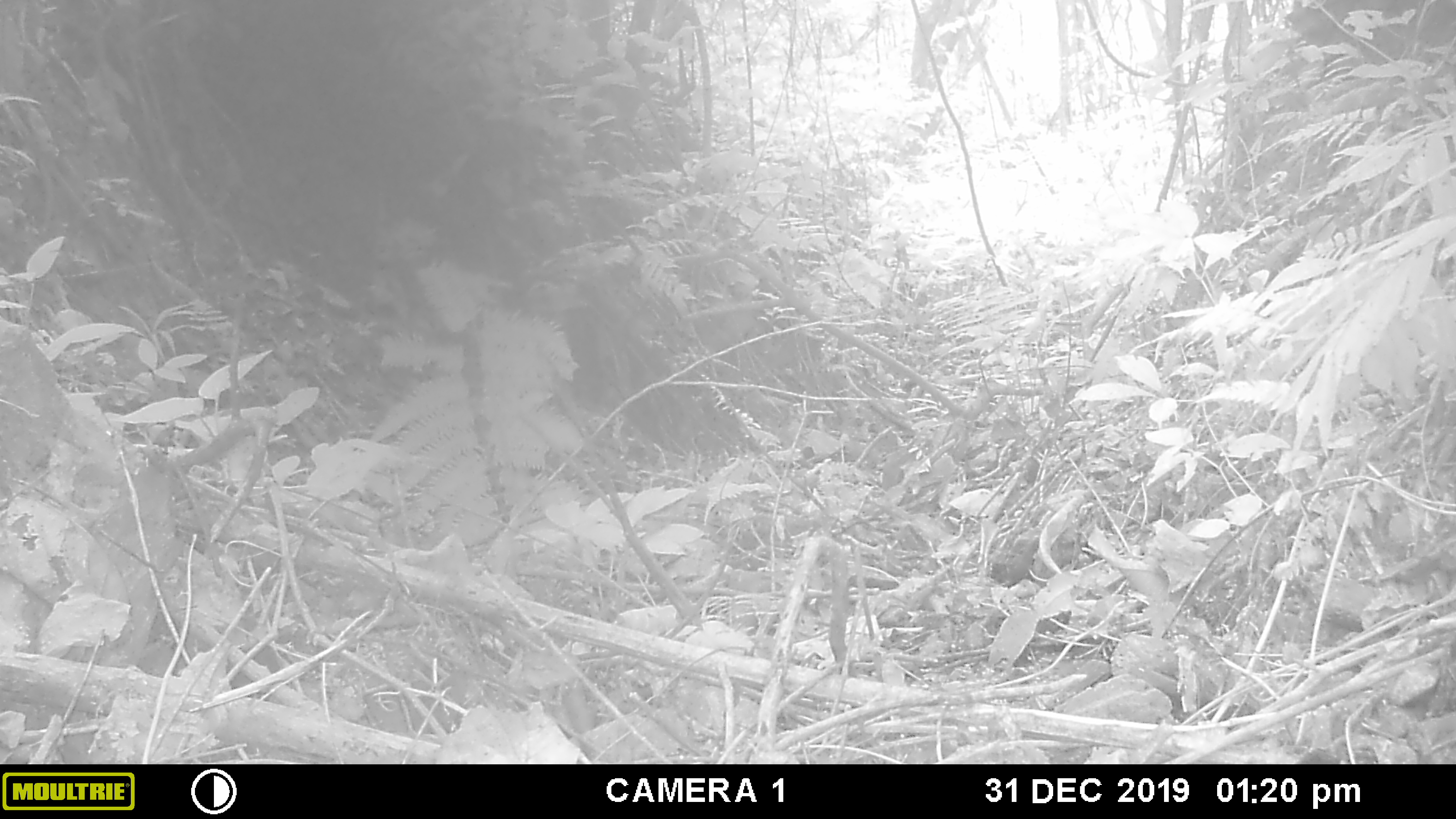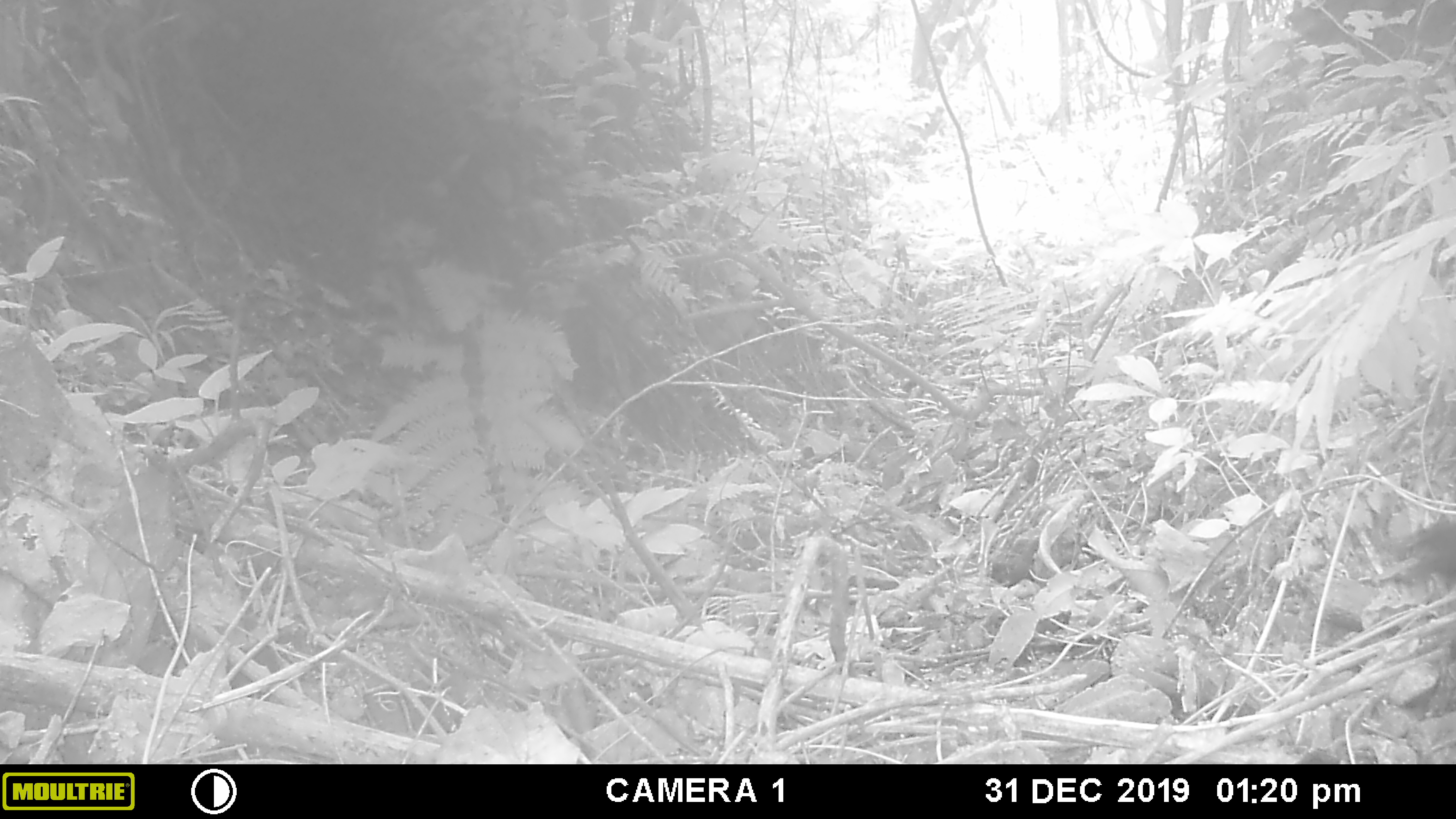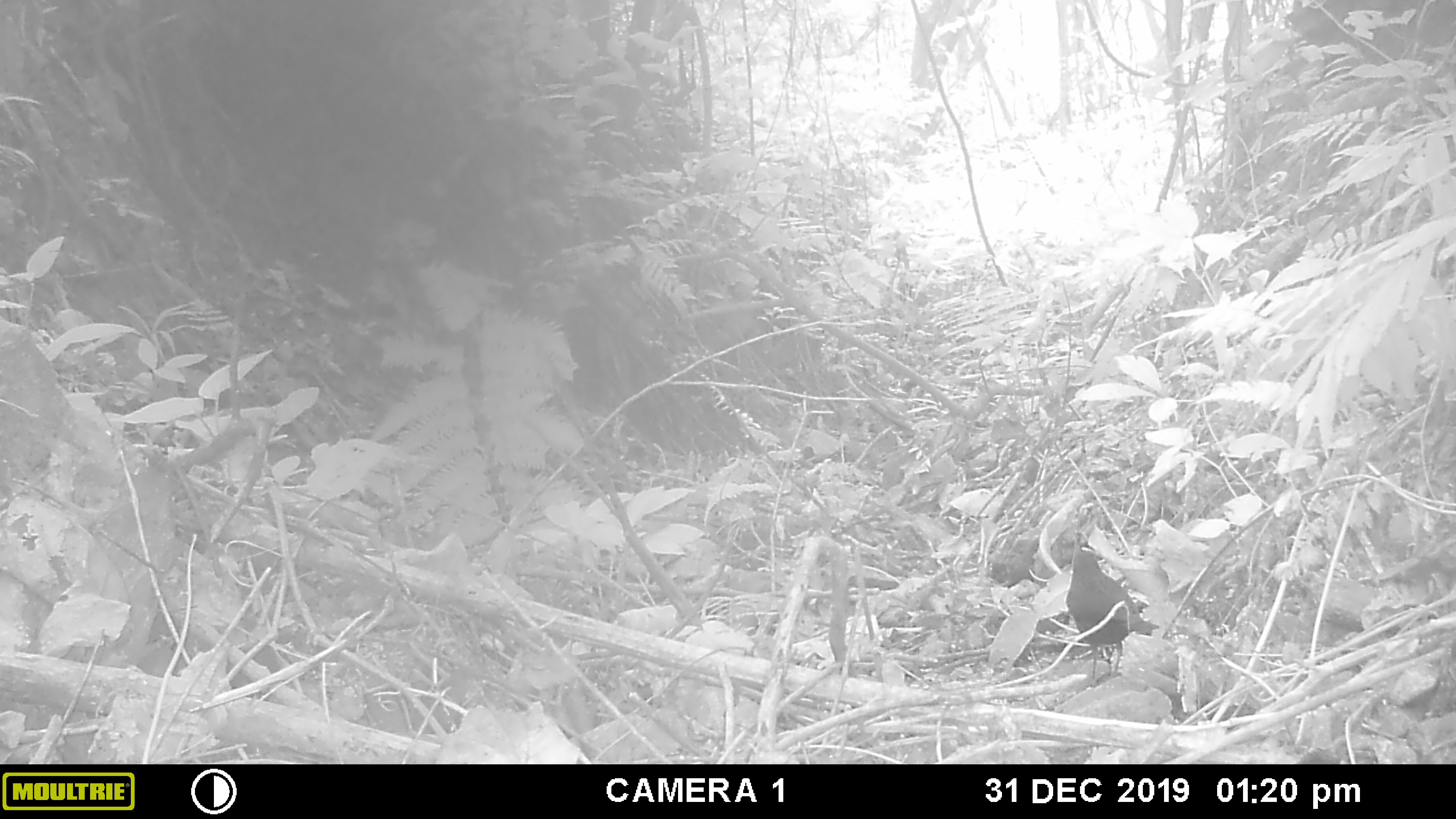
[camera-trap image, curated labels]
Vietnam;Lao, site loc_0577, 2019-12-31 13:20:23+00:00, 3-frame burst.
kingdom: Animalia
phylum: Chordata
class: Aves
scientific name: Aves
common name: bird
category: unidentified bird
Unidentified bird (bird) (Aves). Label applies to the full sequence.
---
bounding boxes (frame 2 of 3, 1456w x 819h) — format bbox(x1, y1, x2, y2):
unidentified bird: bbox(1383, 513, 1456, 589)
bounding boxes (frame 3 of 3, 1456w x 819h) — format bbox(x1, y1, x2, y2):
unidentified bird: bbox(1064, 549, 1160, 687)